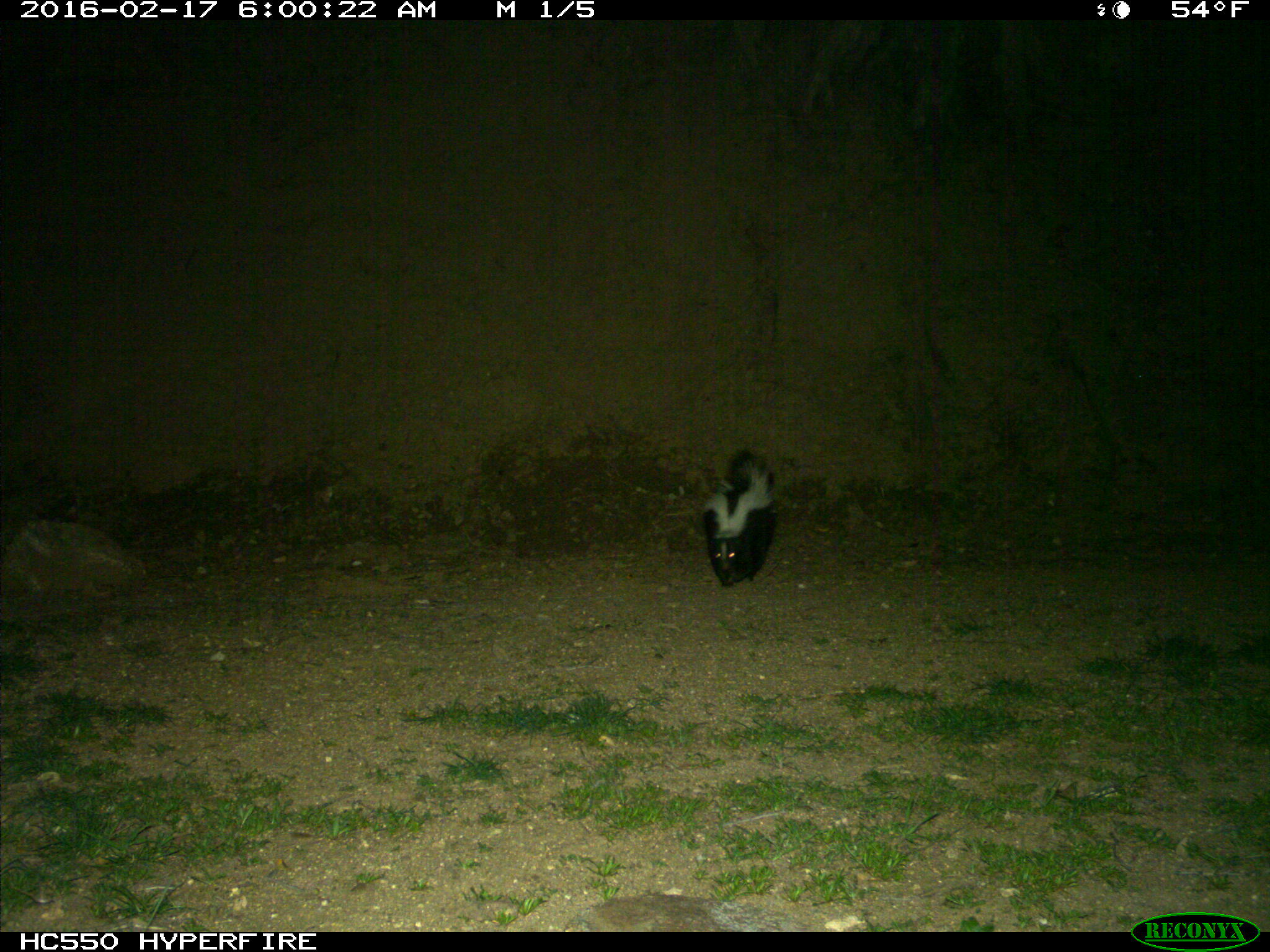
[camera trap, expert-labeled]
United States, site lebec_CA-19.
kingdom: Animalia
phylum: Chordata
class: Mammalia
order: Carnivora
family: Mephitidae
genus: Mephitis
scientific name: Mephitis mephitis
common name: striped skunk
Mephitis mephitis (striped skunk).